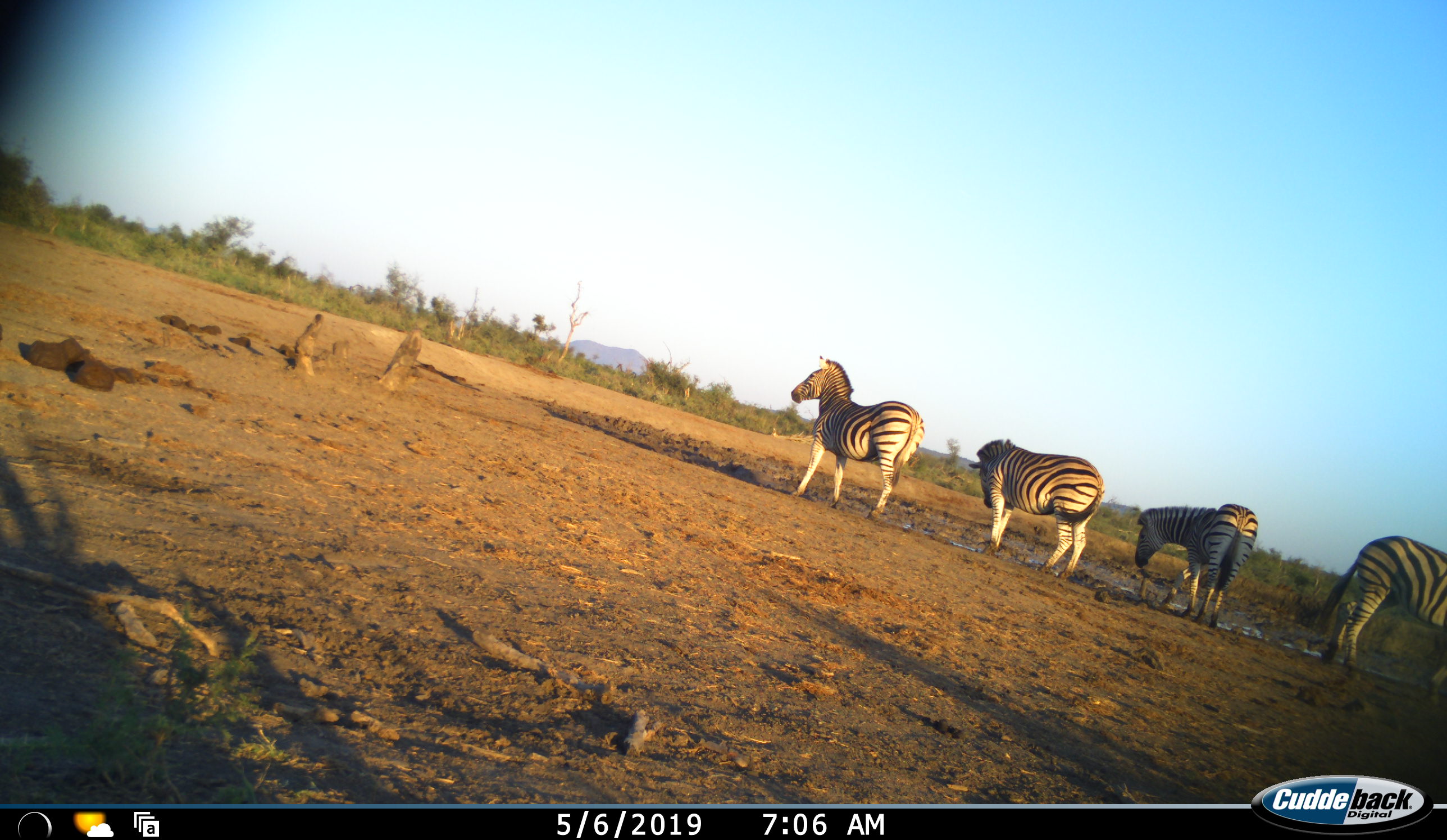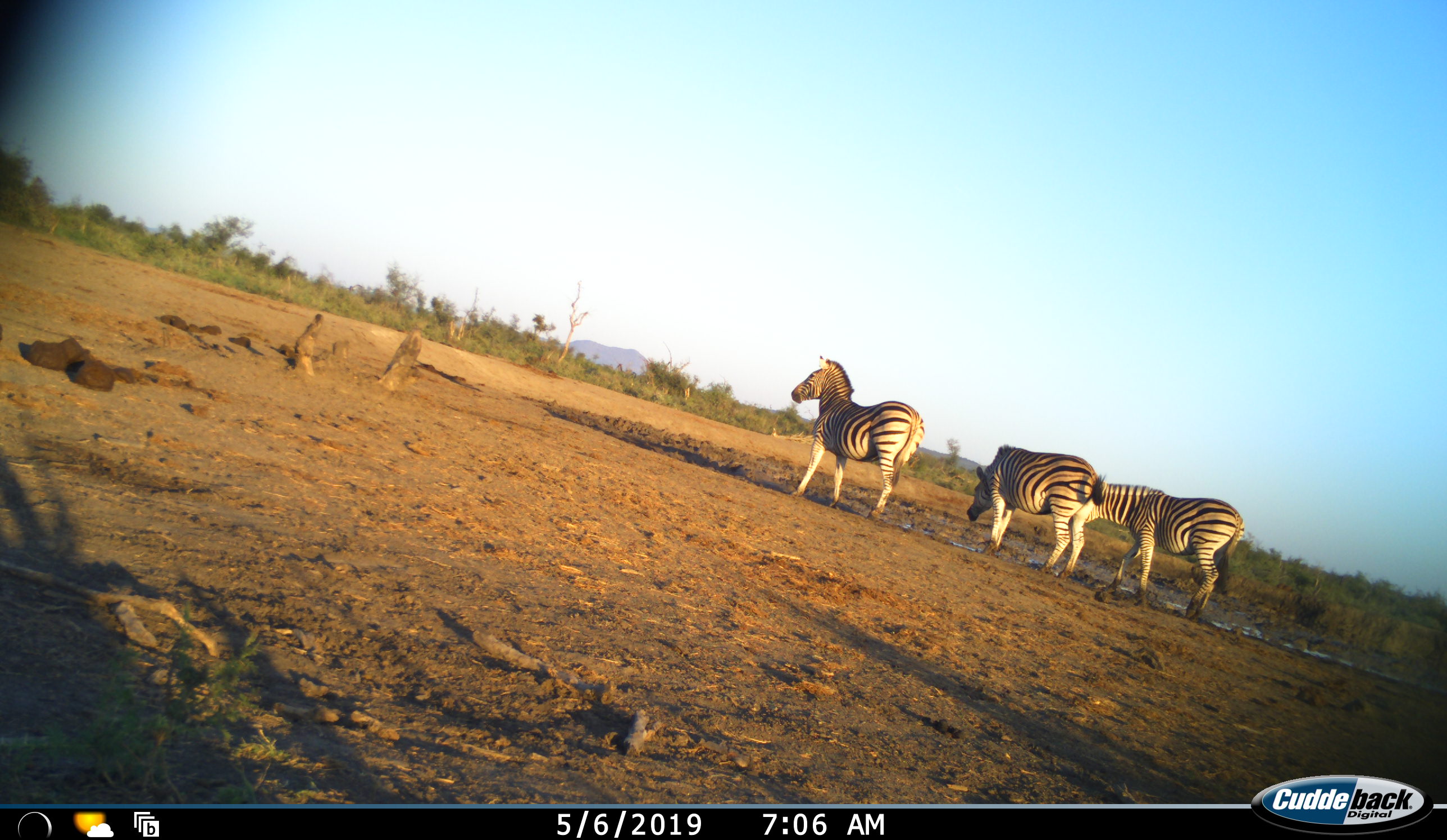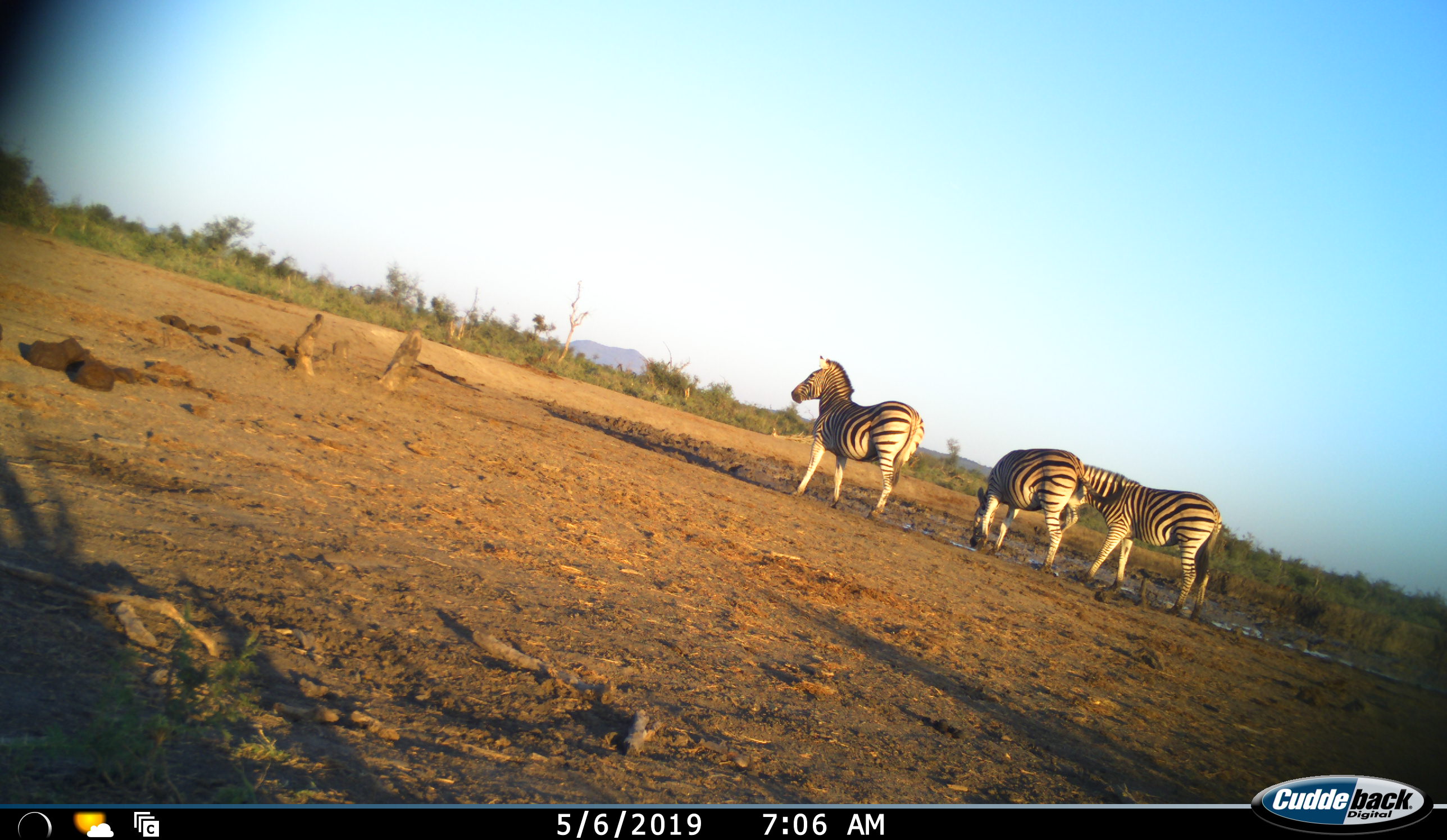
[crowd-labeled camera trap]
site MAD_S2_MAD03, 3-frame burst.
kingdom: Animalia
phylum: Chordata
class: Mammalia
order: Perissodactyla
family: Equidae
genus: Equus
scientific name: Equus quagga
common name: plains zebra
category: zebraplains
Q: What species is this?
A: Zebraplains (plains zebra) (Equus quagga).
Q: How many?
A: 4.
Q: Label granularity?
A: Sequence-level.